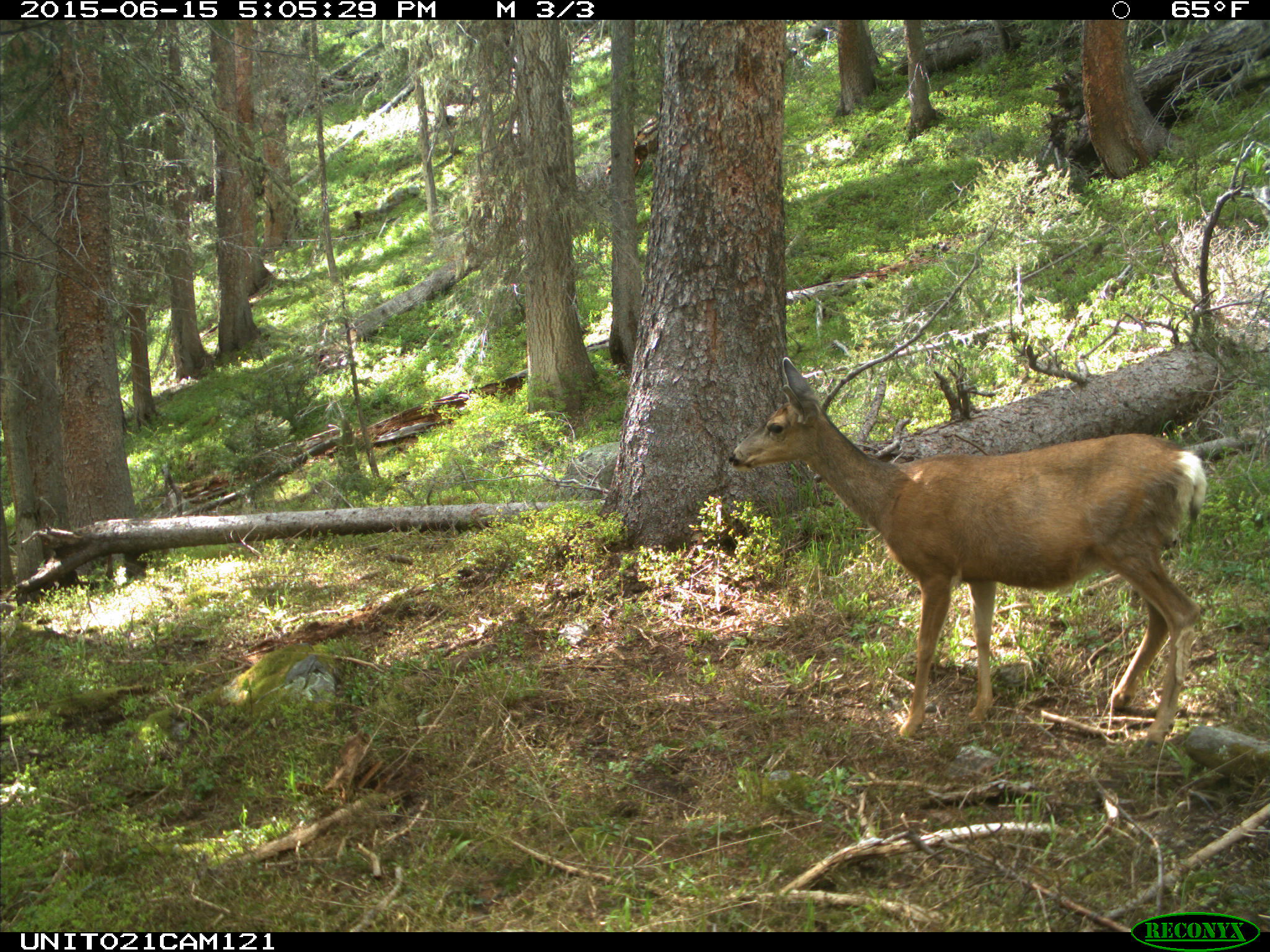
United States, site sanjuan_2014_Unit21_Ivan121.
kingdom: Animalia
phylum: Chordata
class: Mammalia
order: Artiodactyla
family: Cervidae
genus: Odocoileus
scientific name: Odocoileus hemionus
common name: mule deer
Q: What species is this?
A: Odocoileus hemionus (mule deer).